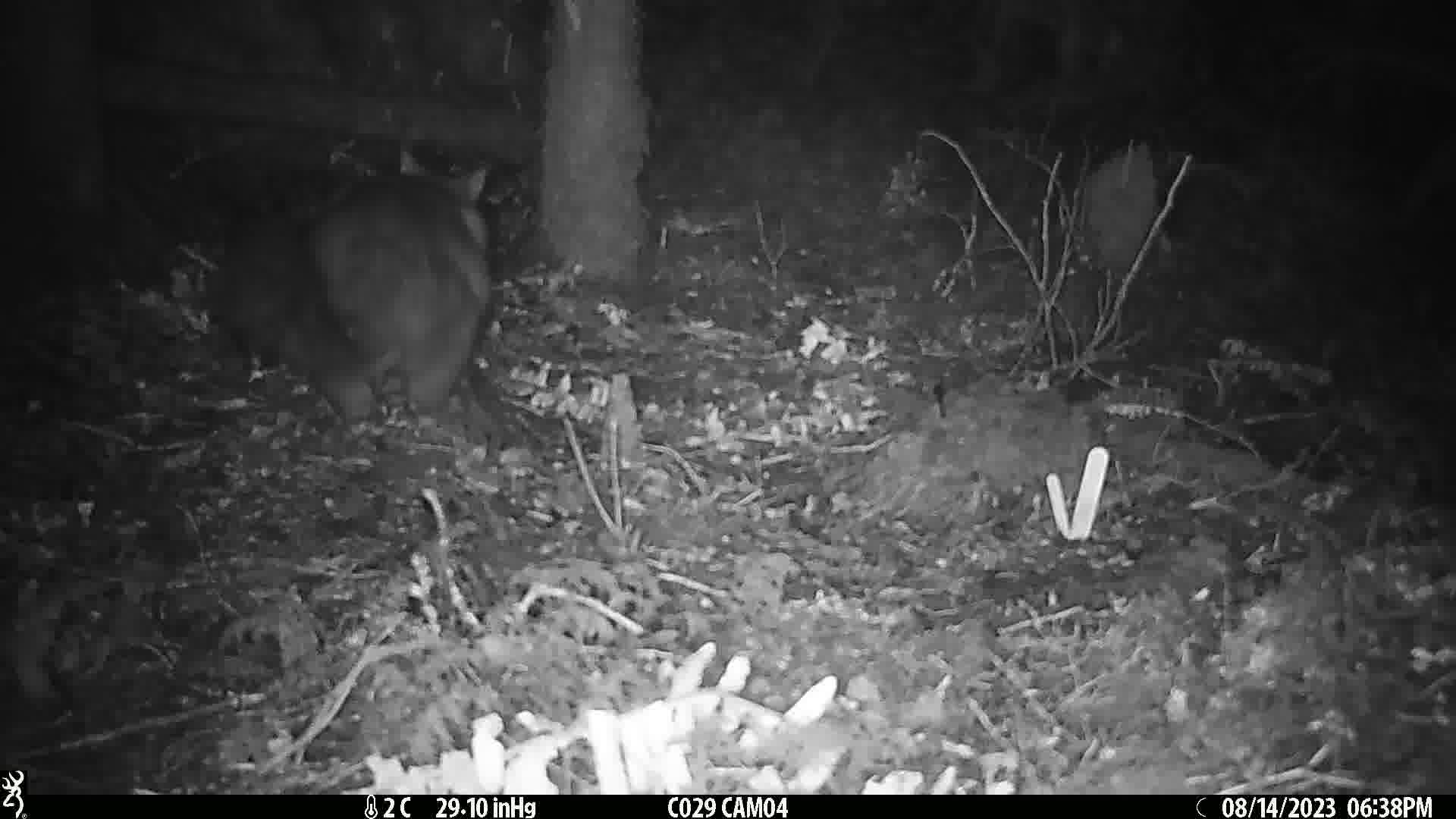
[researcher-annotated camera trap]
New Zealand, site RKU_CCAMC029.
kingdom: Animalia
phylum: Chordata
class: Mammalia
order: Diprotodontia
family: Phalangeridae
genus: Trichosurus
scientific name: Trichosurus vulpecula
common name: common brushtail possum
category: possum